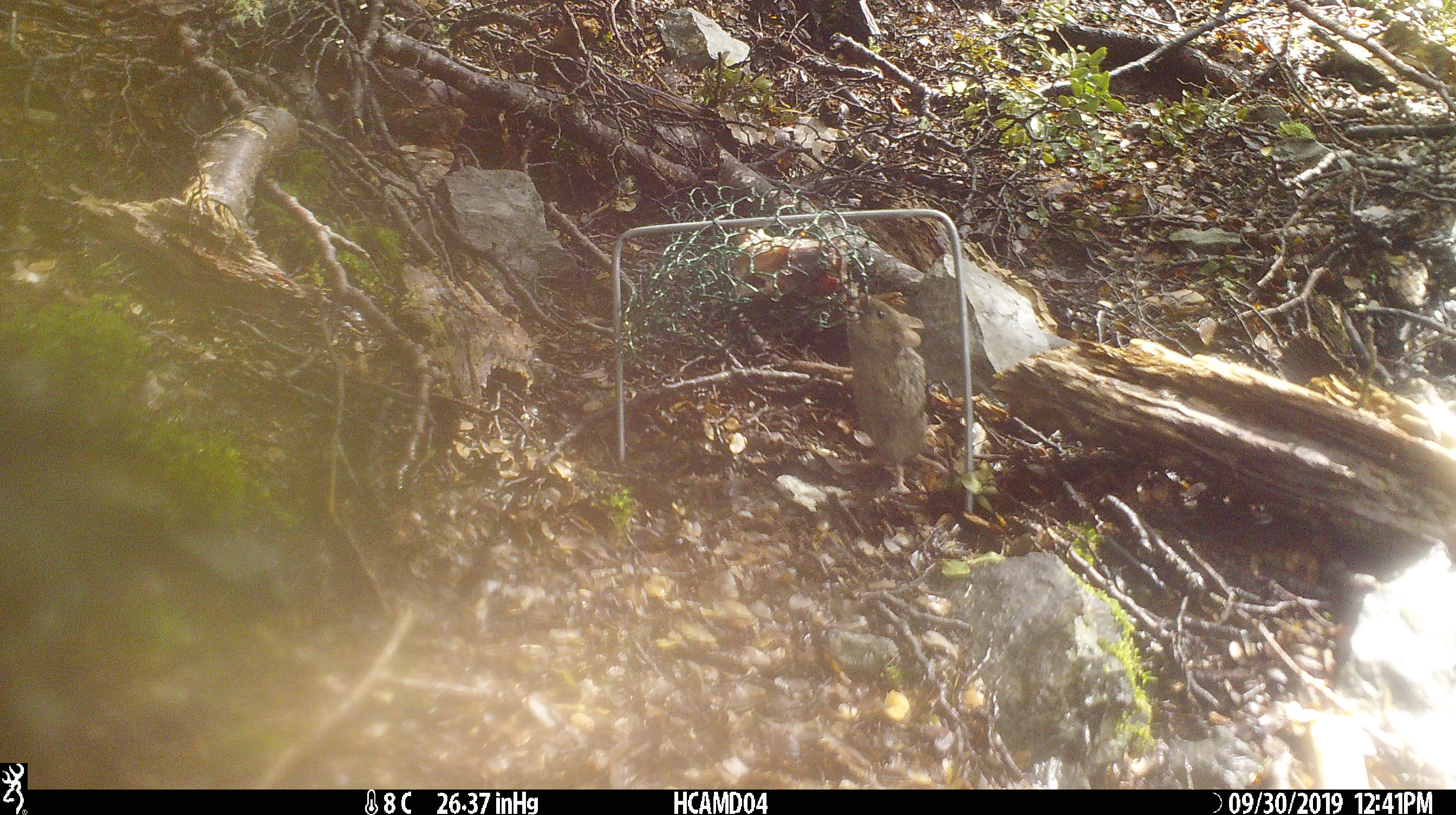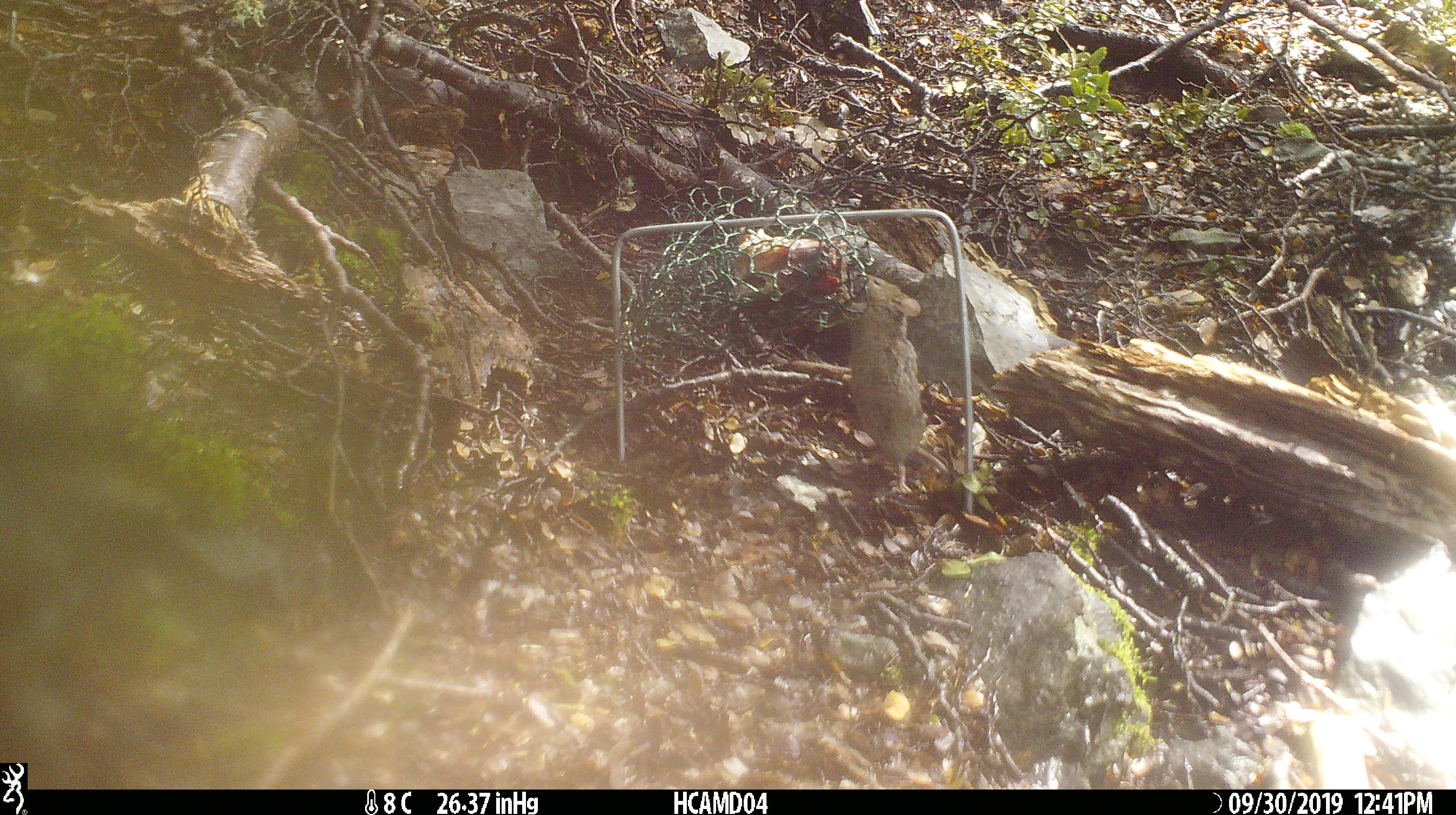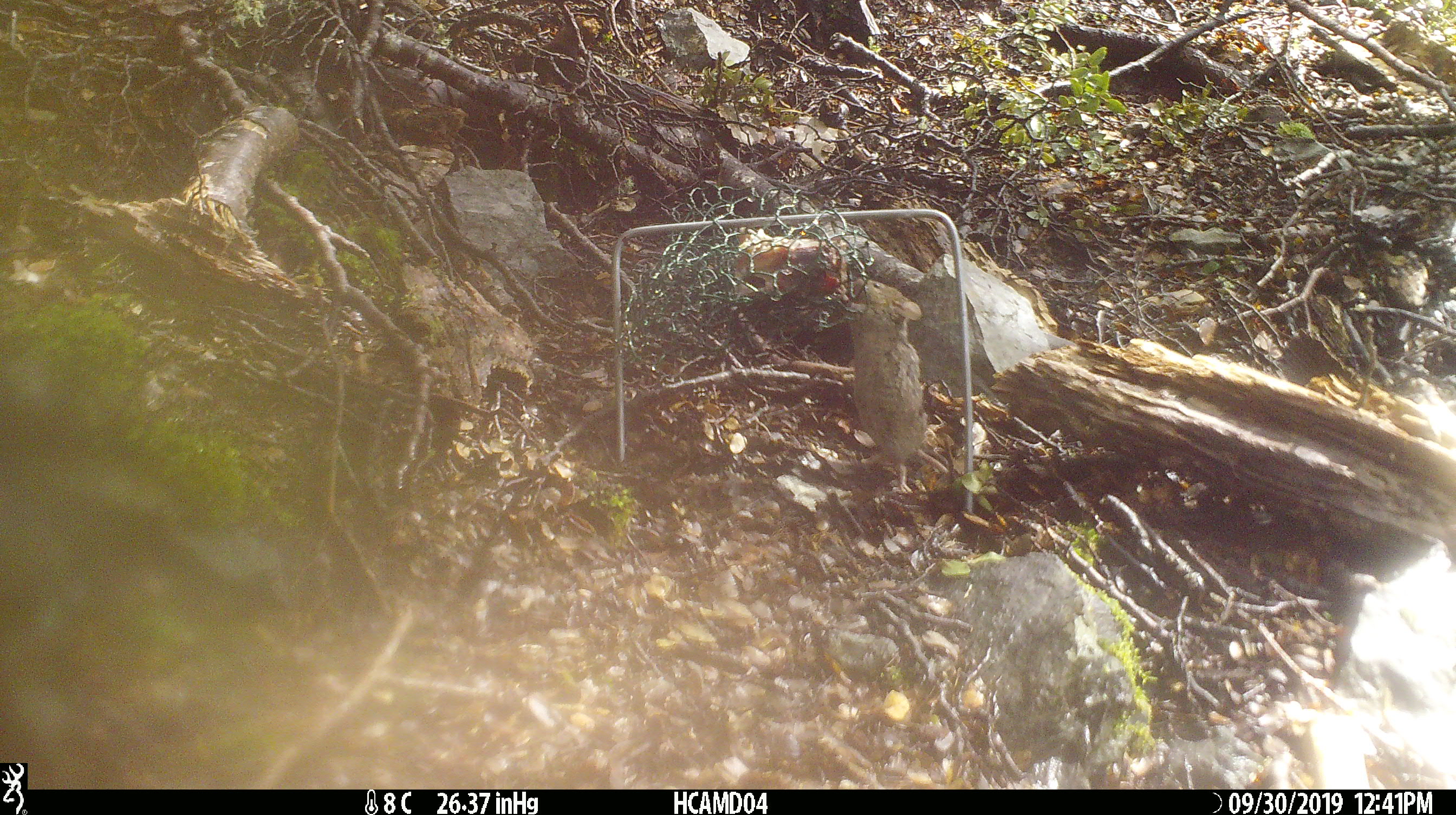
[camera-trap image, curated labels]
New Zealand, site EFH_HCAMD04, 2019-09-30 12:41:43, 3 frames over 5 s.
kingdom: Animalia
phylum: Chordata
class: Mammalia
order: Rodentia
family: Muridae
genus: Mus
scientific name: Mus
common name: mouse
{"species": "mouse (Mus)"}